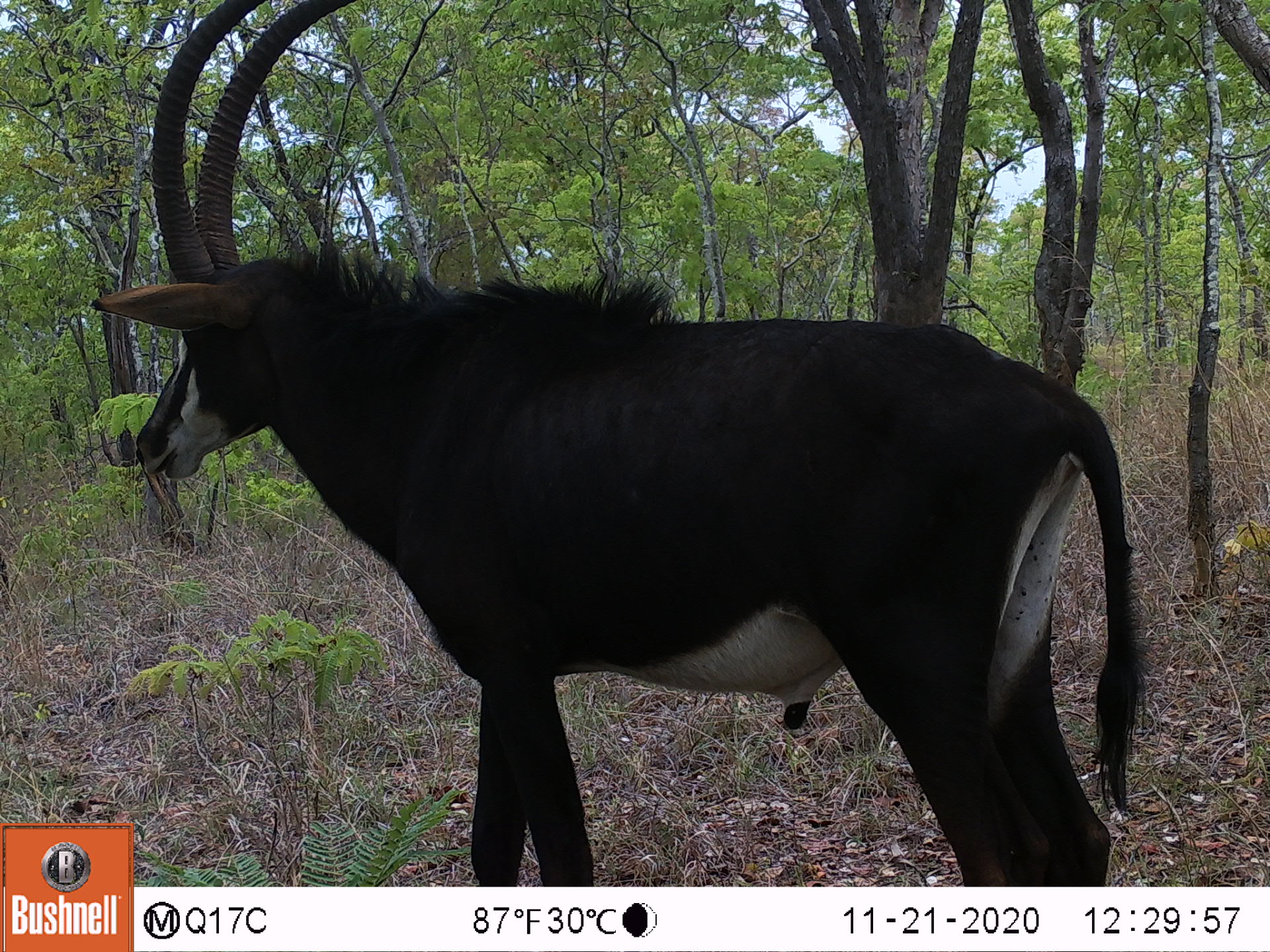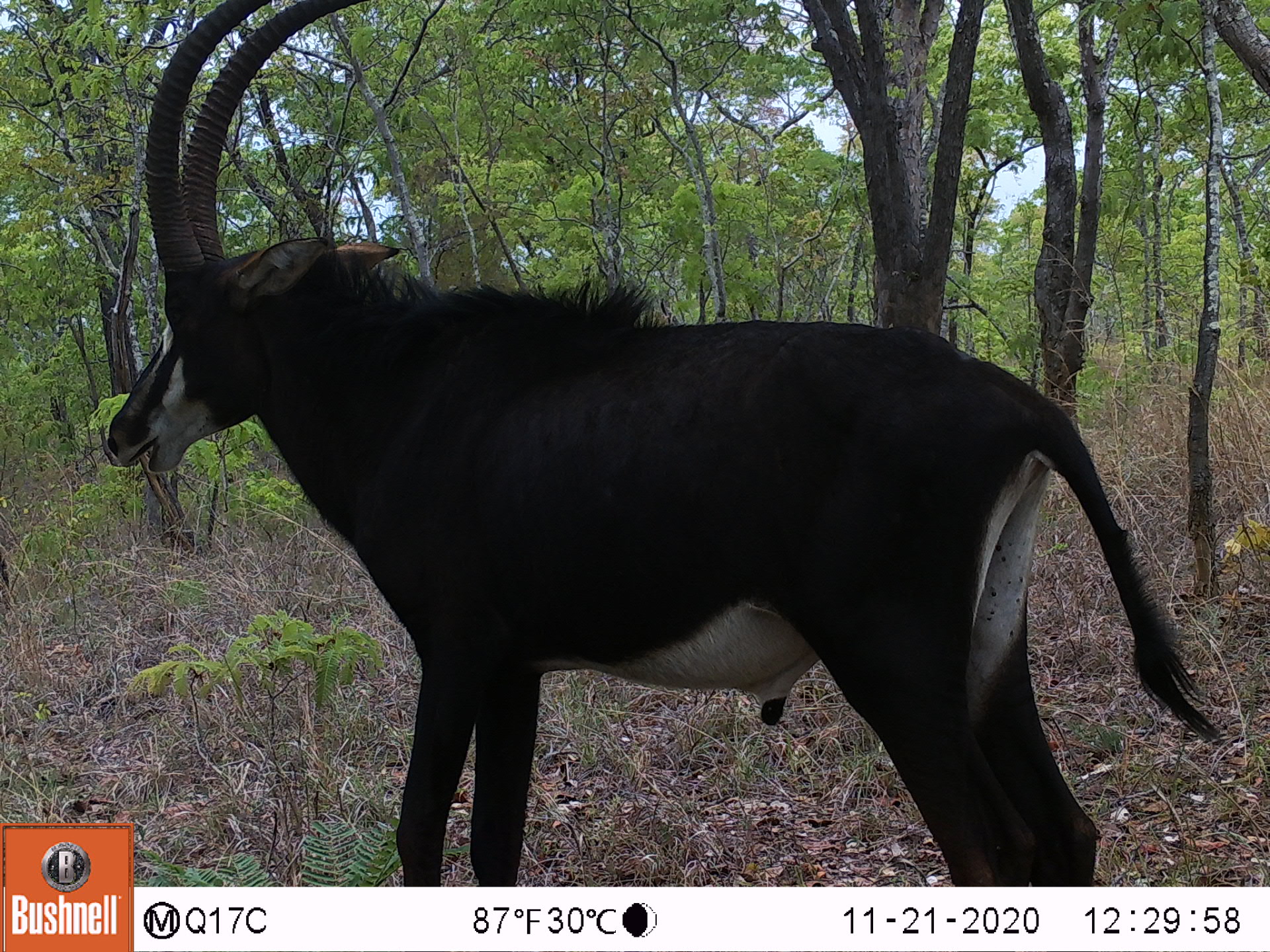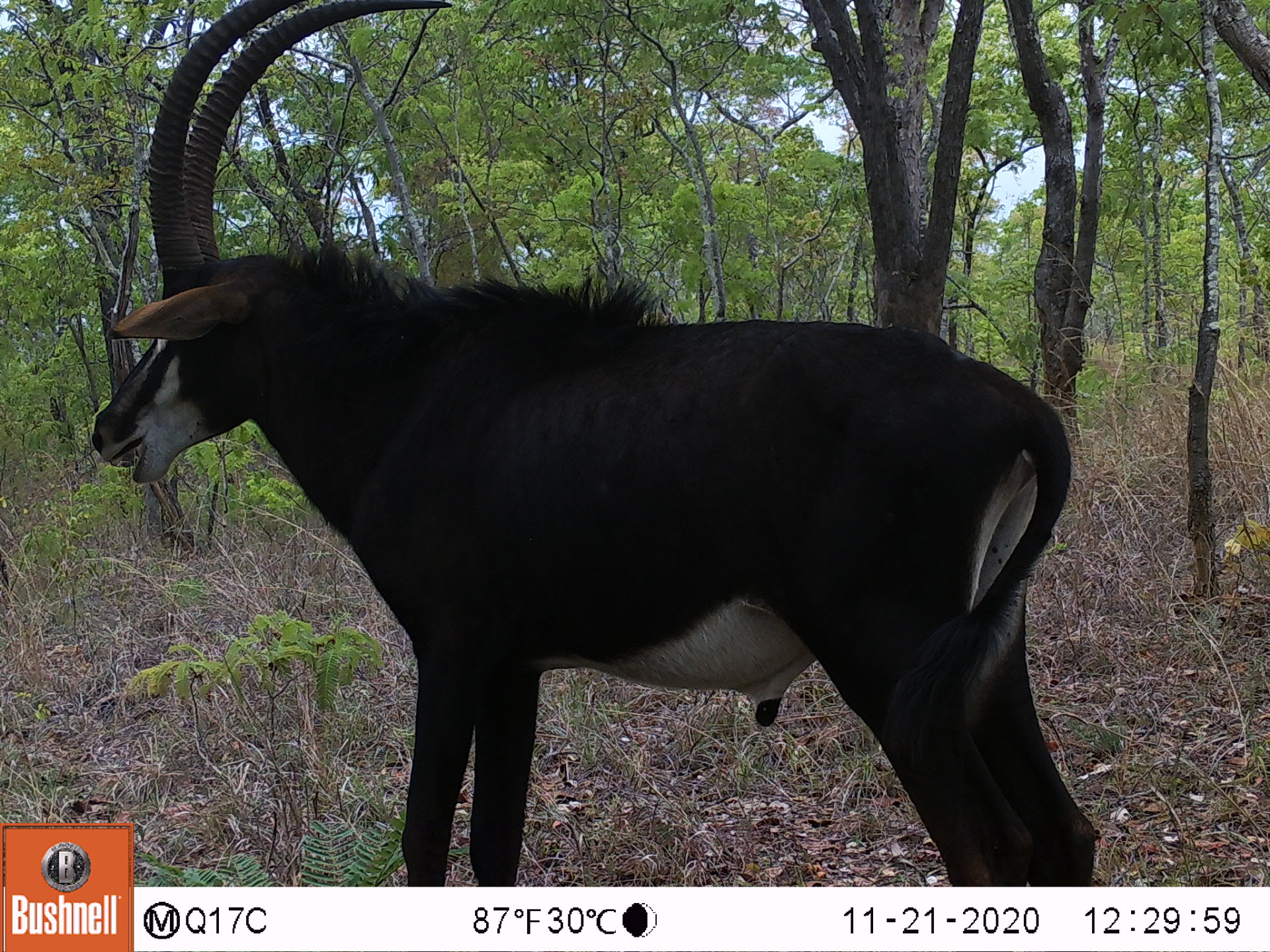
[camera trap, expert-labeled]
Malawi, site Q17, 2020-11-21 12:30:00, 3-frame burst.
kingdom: Animalia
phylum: Chordata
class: Mammalia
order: Artiodactyla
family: Bovidae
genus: Hippotragus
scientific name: Hippotragus niger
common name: sable antelope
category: sable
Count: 1.